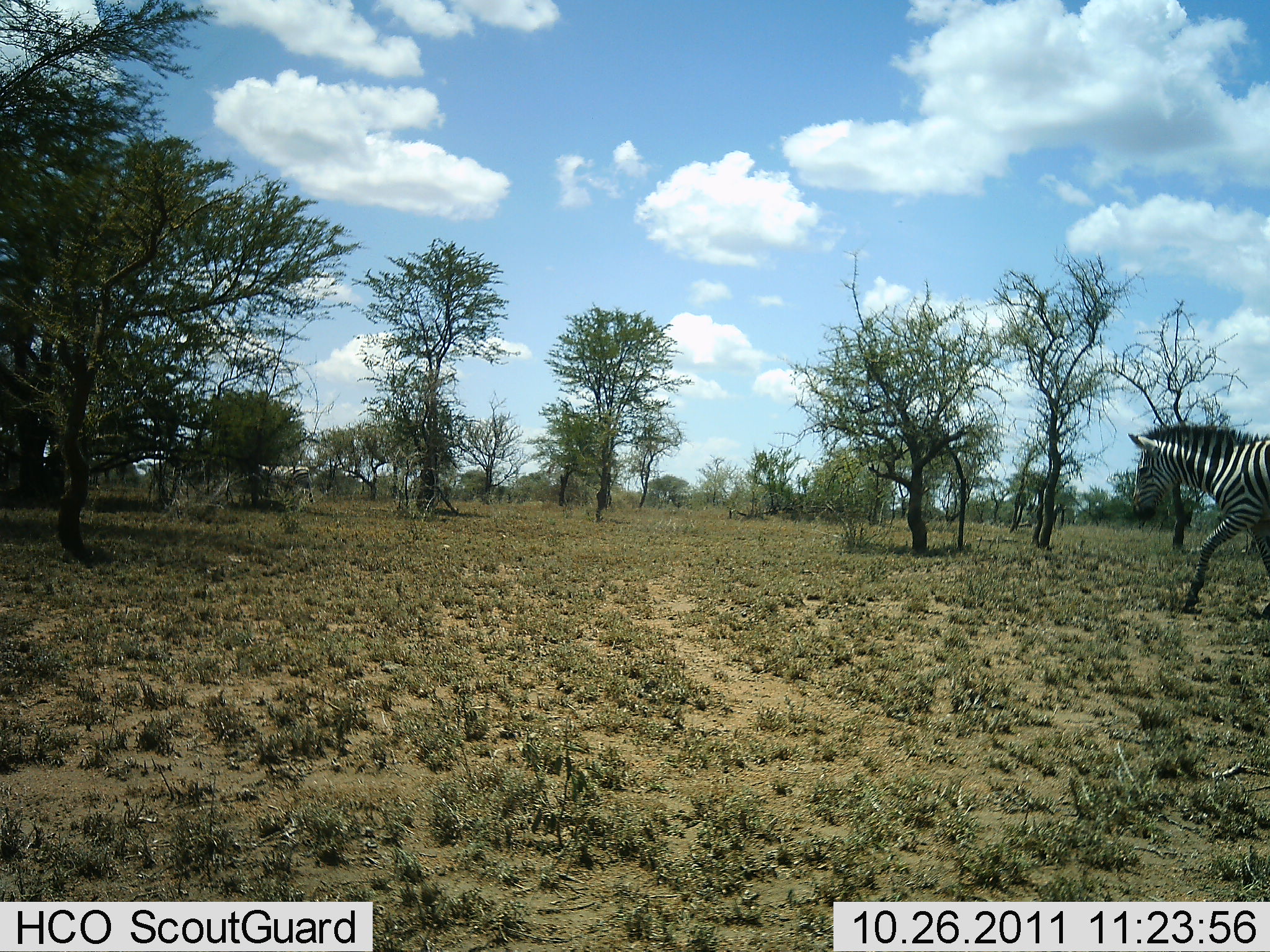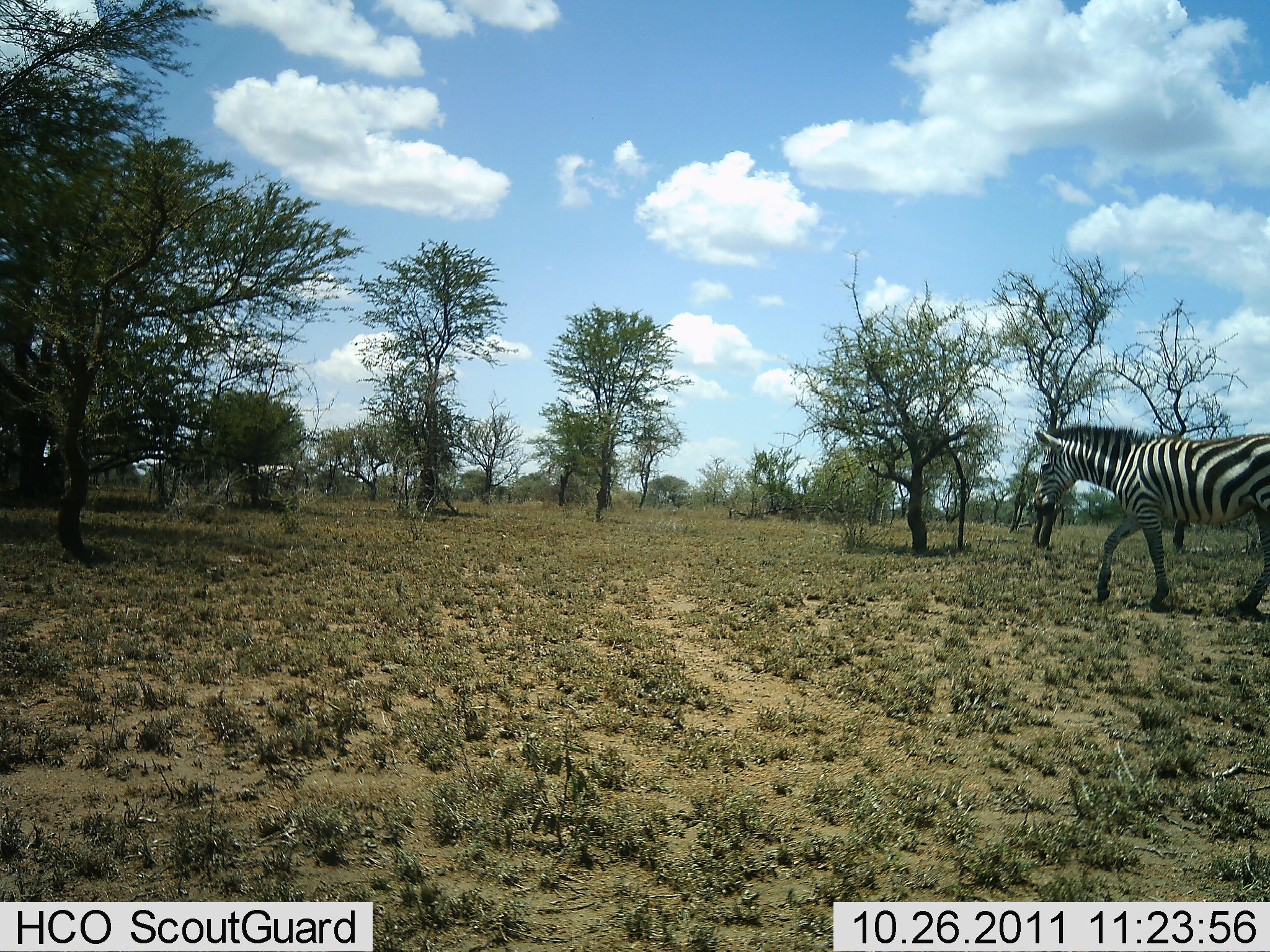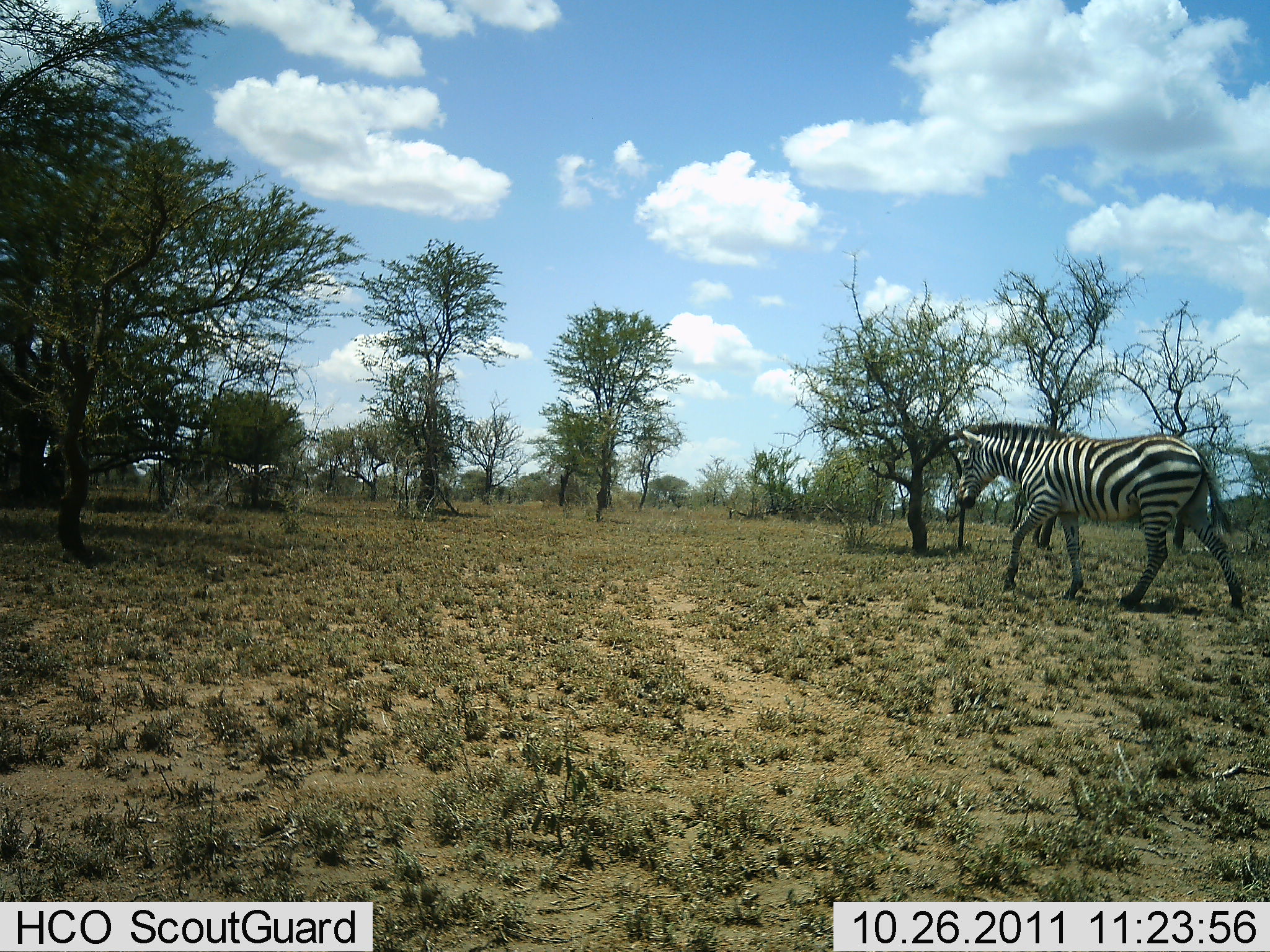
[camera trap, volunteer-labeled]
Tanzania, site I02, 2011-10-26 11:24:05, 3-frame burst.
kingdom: Animalia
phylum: Chordata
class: Mammalia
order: Perissodactyla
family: Equidae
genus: Equus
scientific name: Equus quagga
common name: plains zebra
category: zebra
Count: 2.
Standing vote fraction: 0%.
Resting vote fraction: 0%.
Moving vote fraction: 100%.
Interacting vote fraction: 0%.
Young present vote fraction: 0%.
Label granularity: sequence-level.